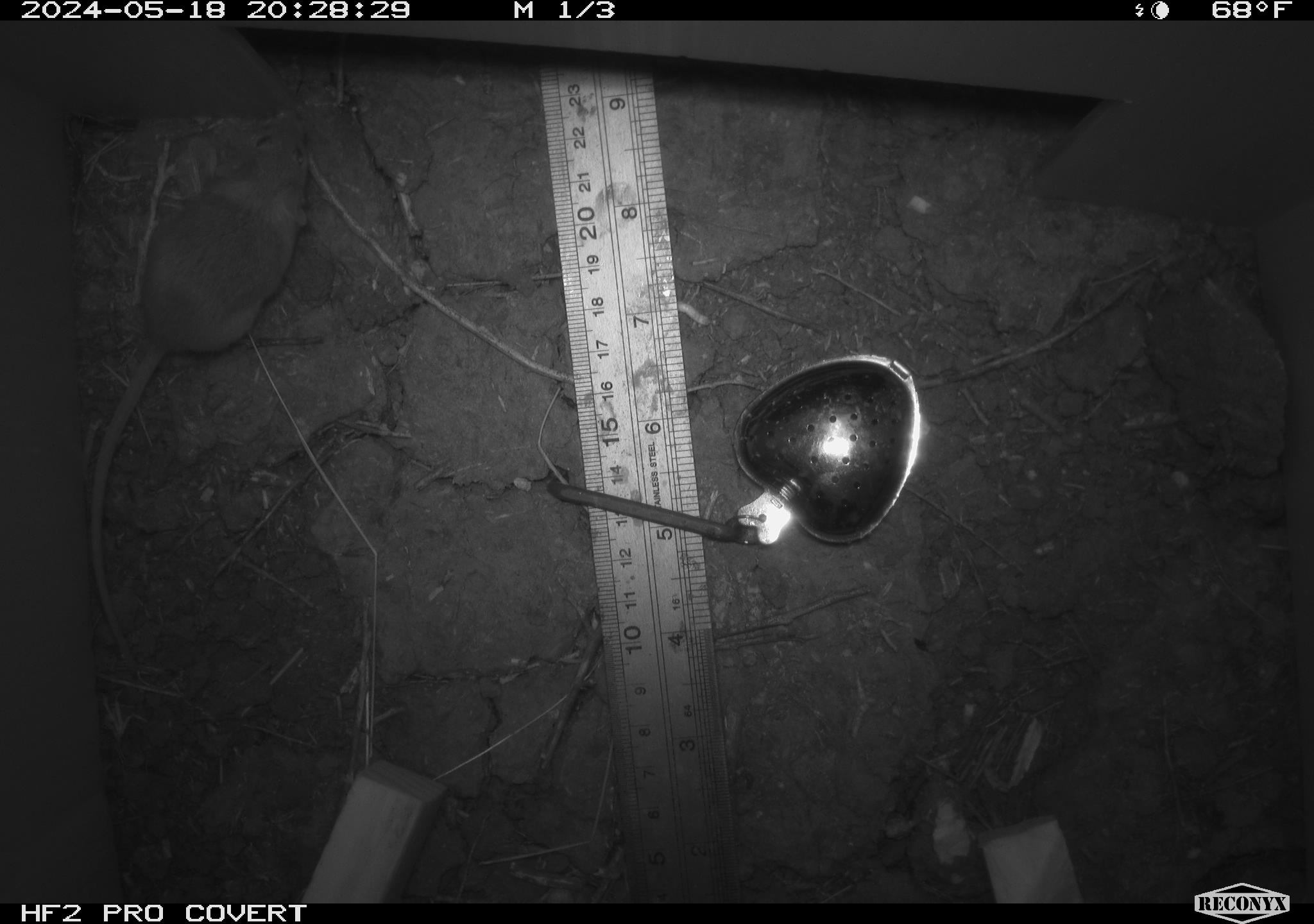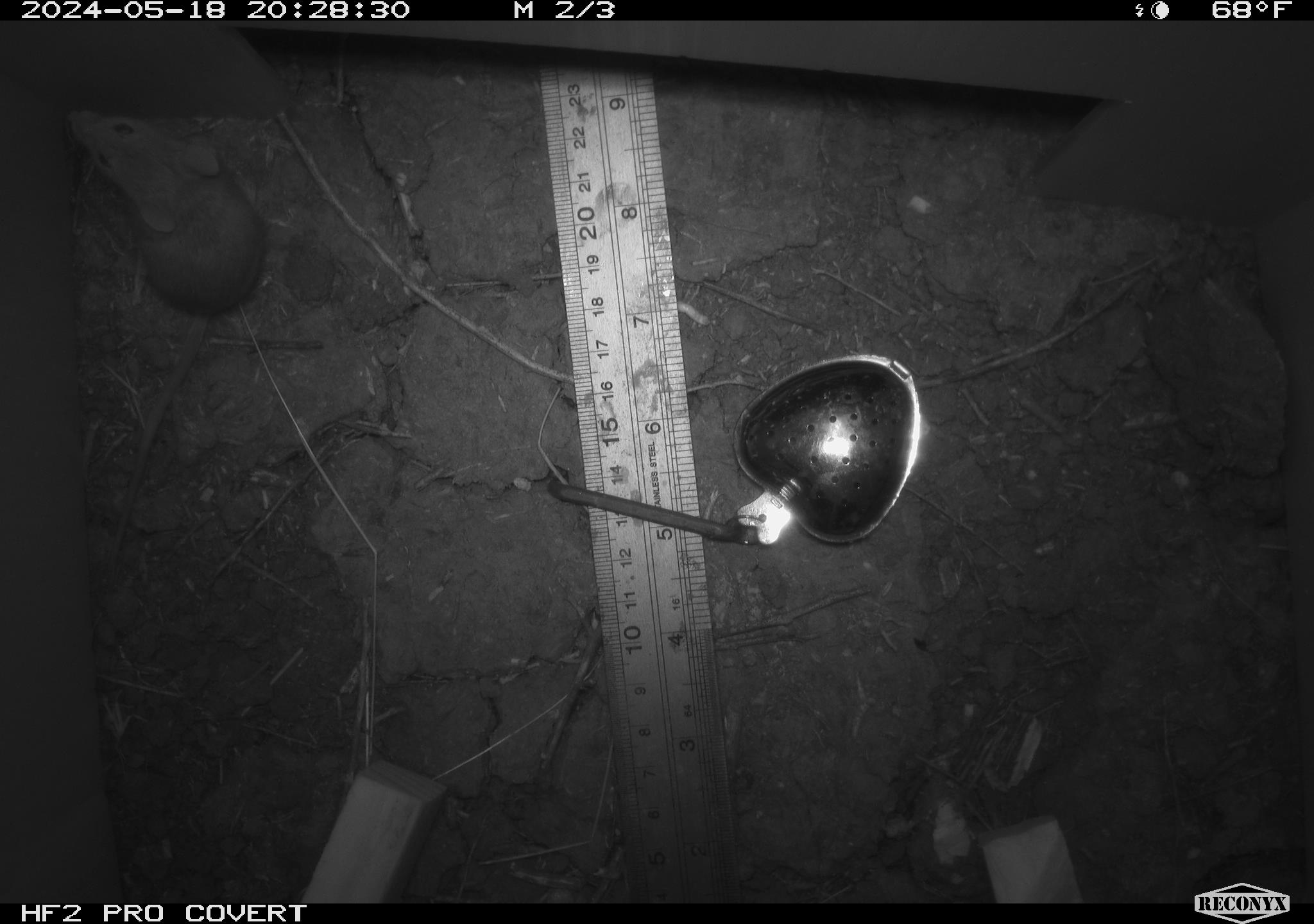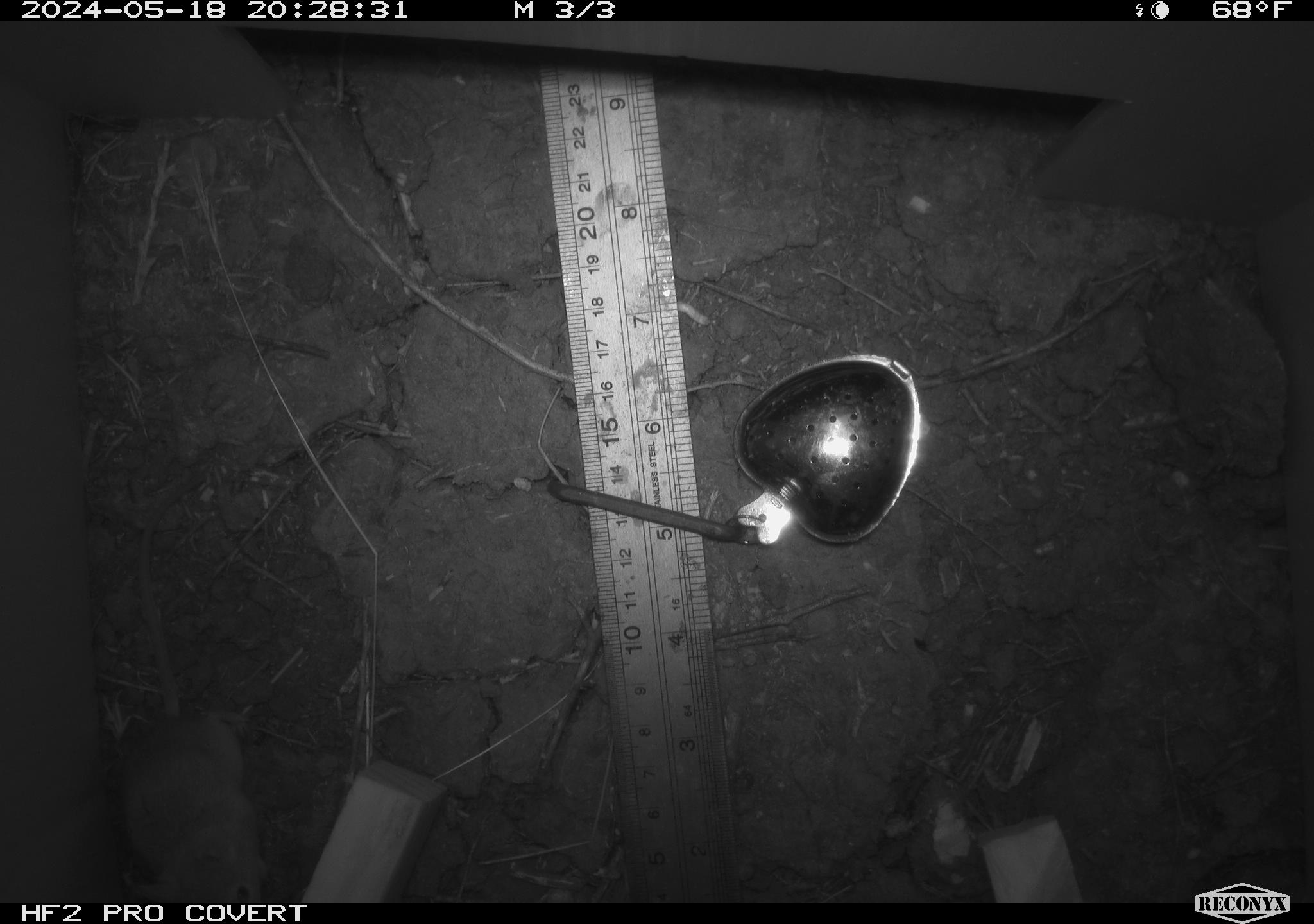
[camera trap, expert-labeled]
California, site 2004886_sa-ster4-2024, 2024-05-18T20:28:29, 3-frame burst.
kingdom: Animalia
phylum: Chordata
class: Mammalia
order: Rodentia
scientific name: Rodentia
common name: mouse species